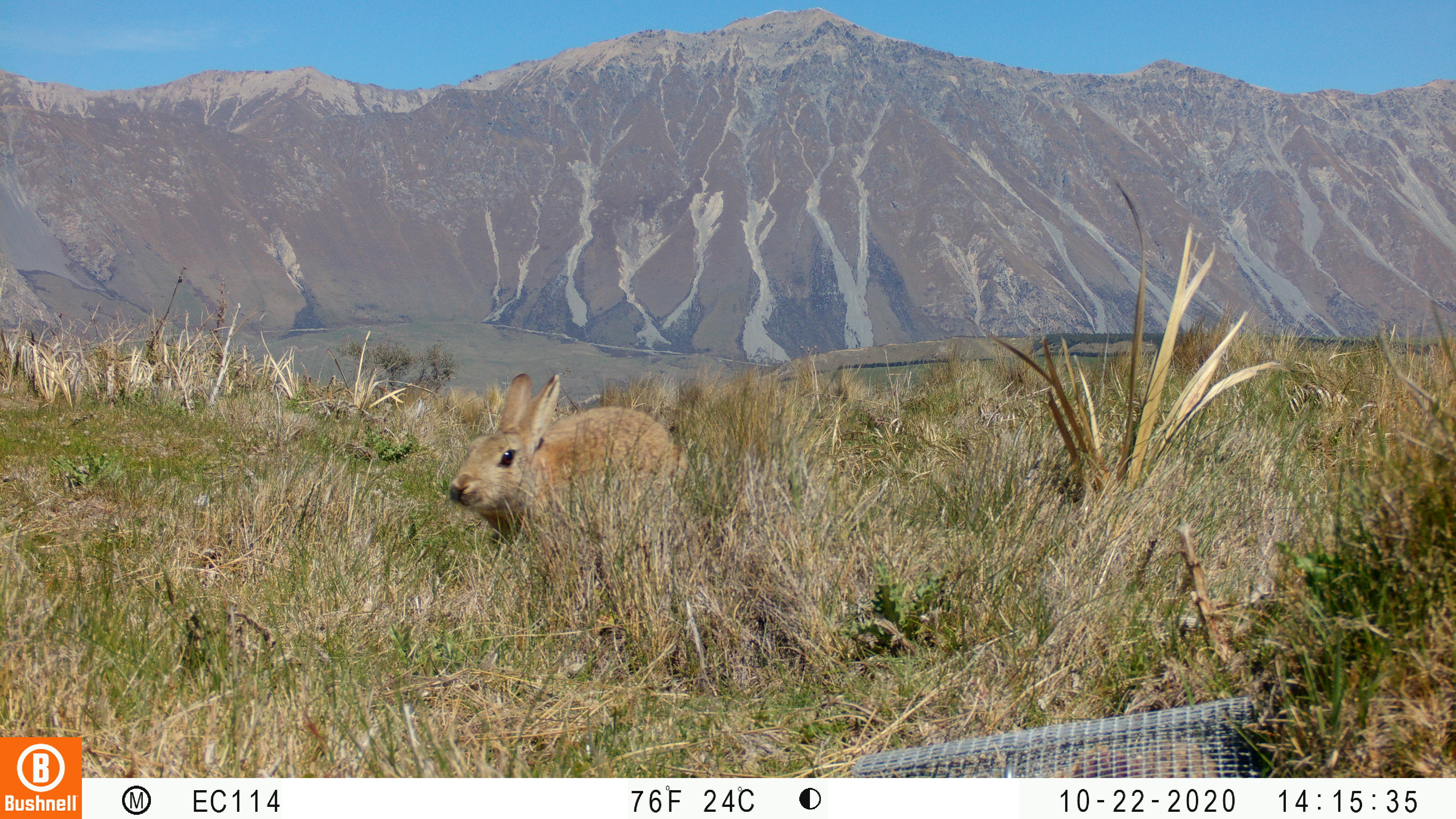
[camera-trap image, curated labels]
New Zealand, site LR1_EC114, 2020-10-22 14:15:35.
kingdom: Animalia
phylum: Chordata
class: Mammalia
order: Lagomorpha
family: Leporidae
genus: Oryctolagus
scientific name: Oryctolagus cuniculus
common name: european rabbit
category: rabbit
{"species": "rabbit (european rabbit) (Oryctolagus cuniculus)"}